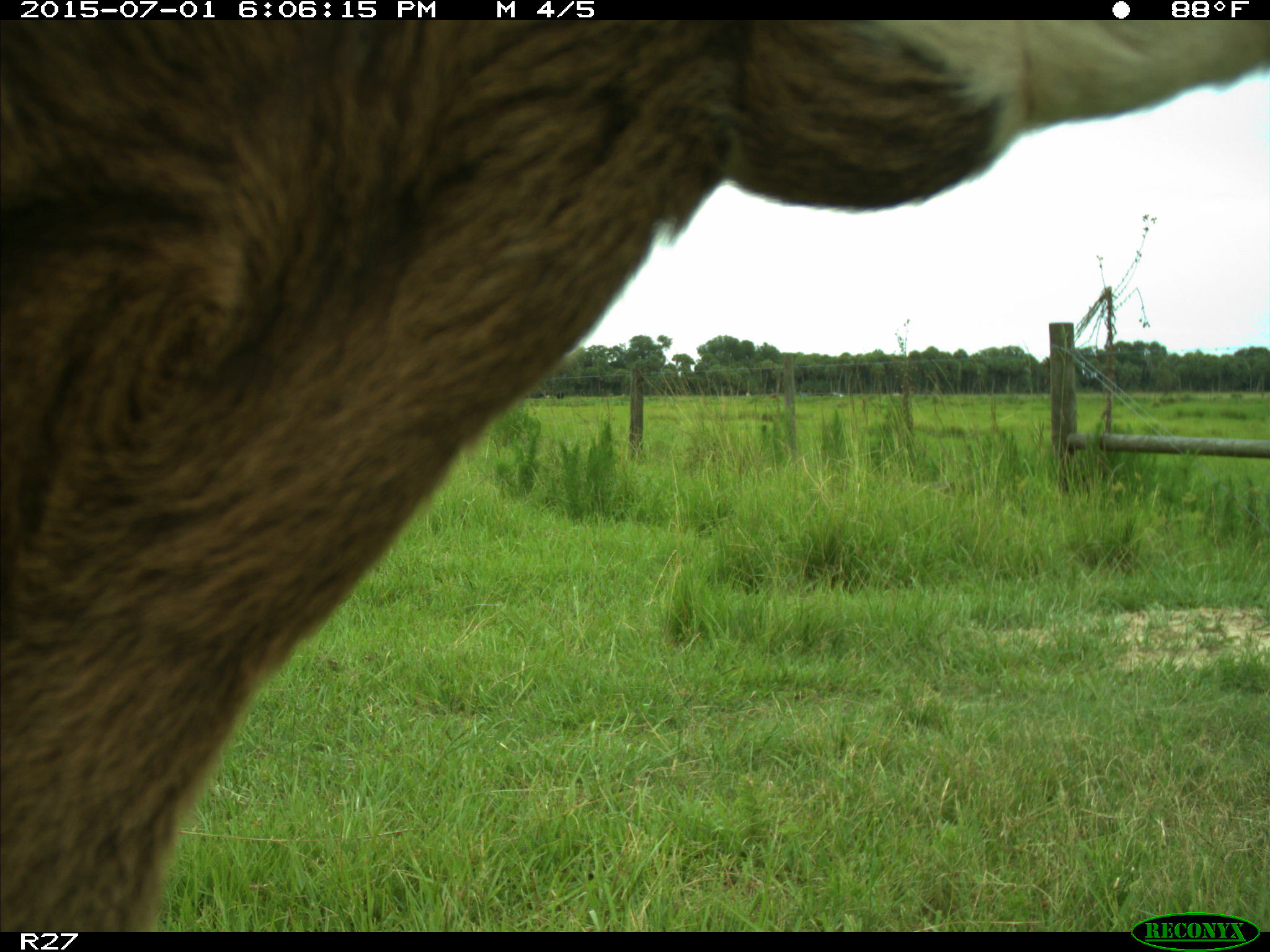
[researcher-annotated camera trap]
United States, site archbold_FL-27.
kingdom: Animalia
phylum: Chordata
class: Mammalia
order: Artiodactyla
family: Bovidae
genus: Bos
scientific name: Bos taurus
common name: domestic cow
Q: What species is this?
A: Bos taurus (domestic cow).